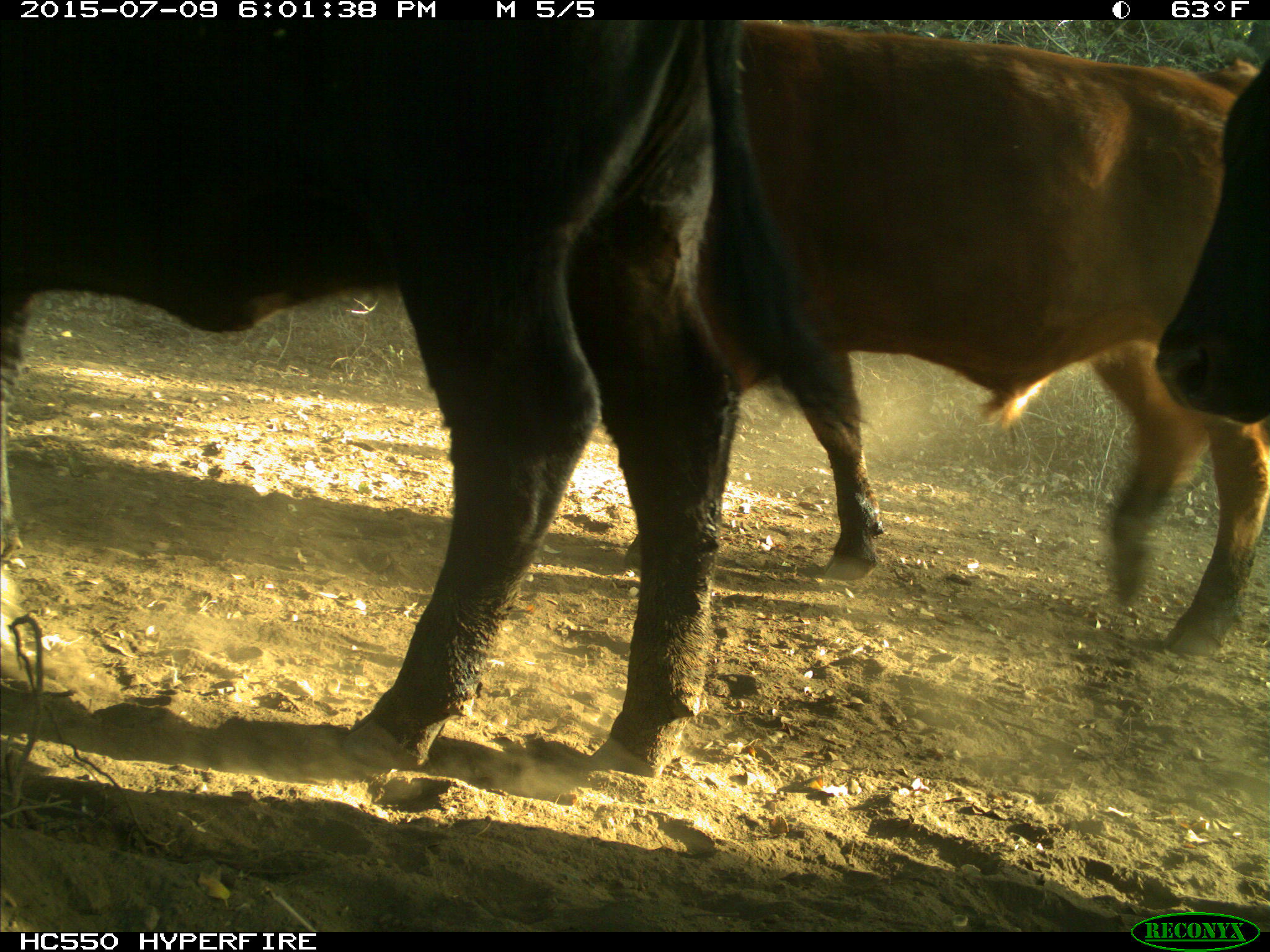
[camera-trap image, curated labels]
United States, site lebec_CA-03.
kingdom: Animalia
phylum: Chordata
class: Mammalia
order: Artiodactyla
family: Bovidae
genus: Bos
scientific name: Bos taurus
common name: domestic cow